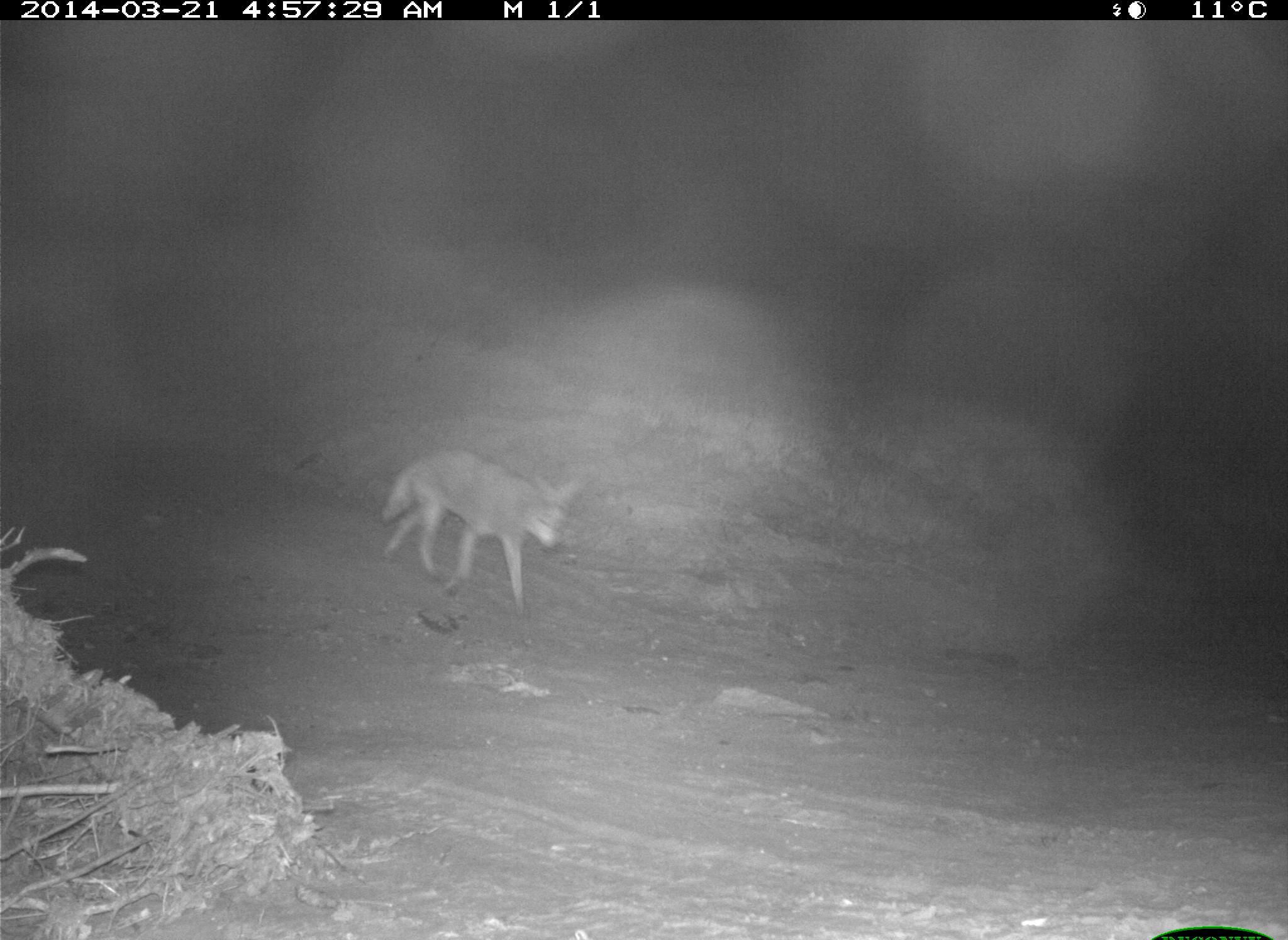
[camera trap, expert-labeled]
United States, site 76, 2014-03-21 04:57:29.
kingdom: Animalia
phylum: Chordata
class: Mammalia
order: Carnivora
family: Canidae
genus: Canis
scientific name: Canis latrans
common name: coyote